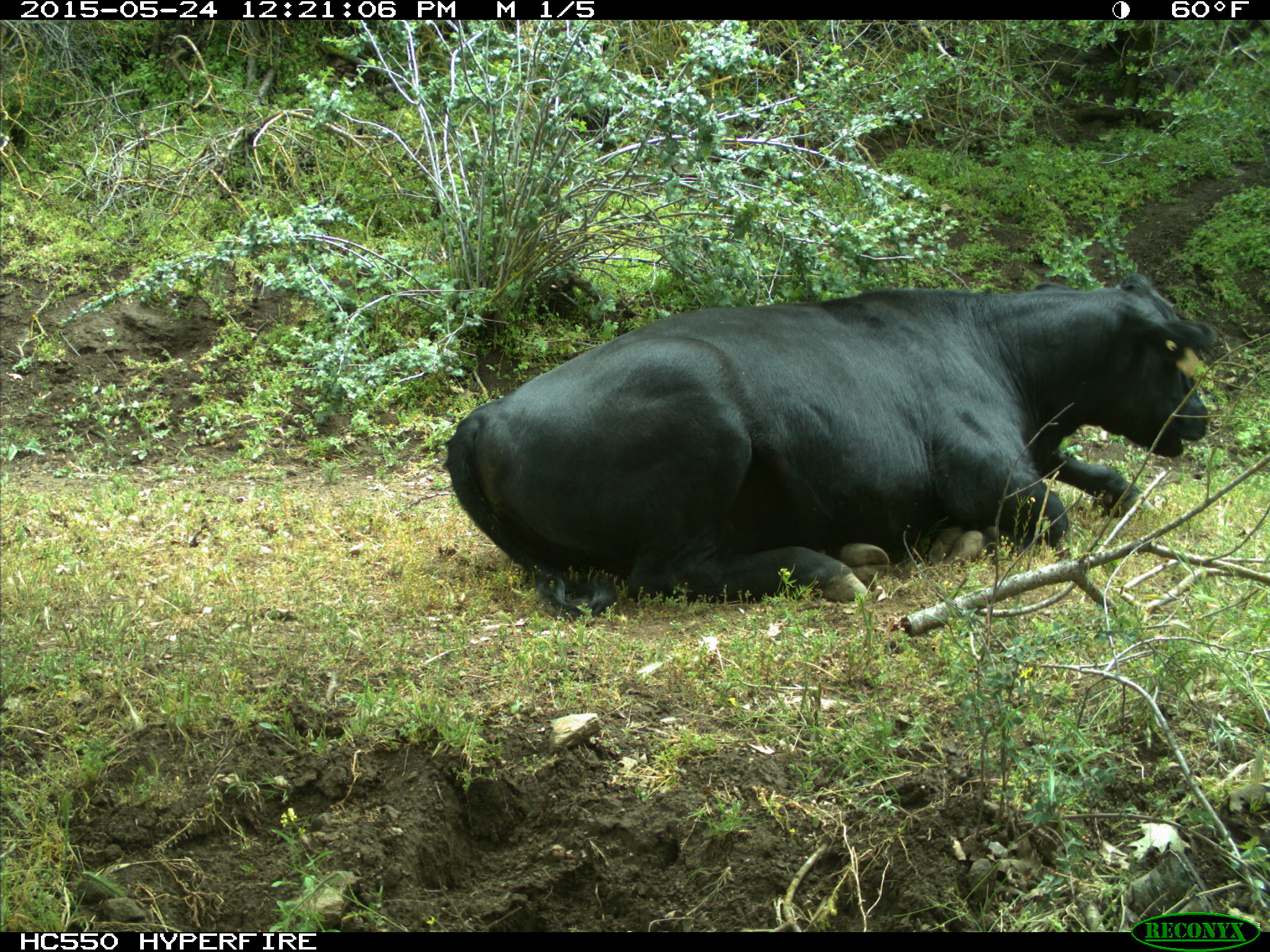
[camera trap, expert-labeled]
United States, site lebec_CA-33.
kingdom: Animalia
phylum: Chordata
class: Mammalia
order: Artiodactyla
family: Bovidae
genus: Bos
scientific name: Bos taurus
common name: domestic cow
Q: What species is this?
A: Bos taurus (domestic cow).